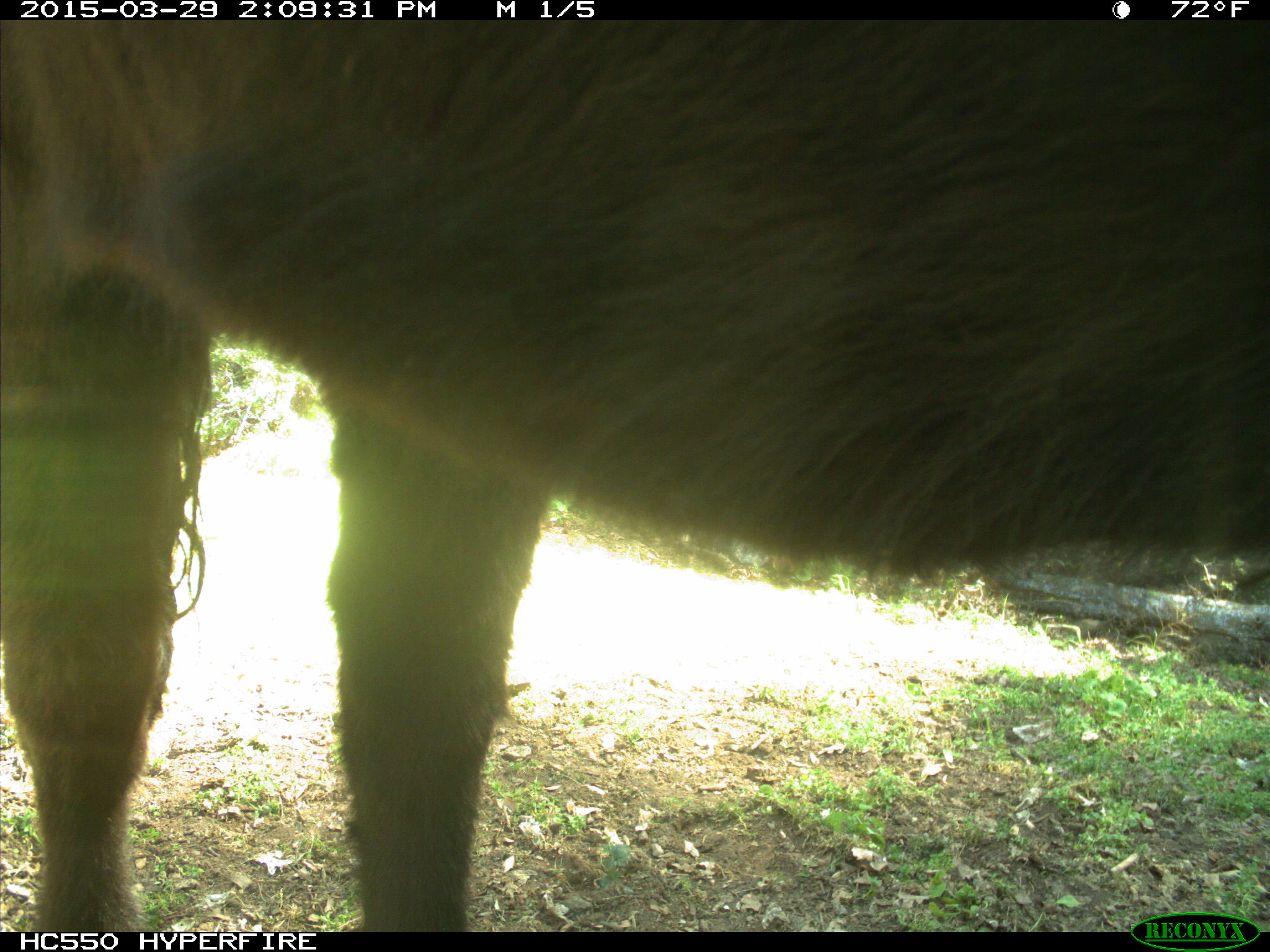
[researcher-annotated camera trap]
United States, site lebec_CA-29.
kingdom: Animalia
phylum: Chordata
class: Mammalia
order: Artiodactyla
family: Bovidae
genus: Bos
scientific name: Bos taurus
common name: domestic cow